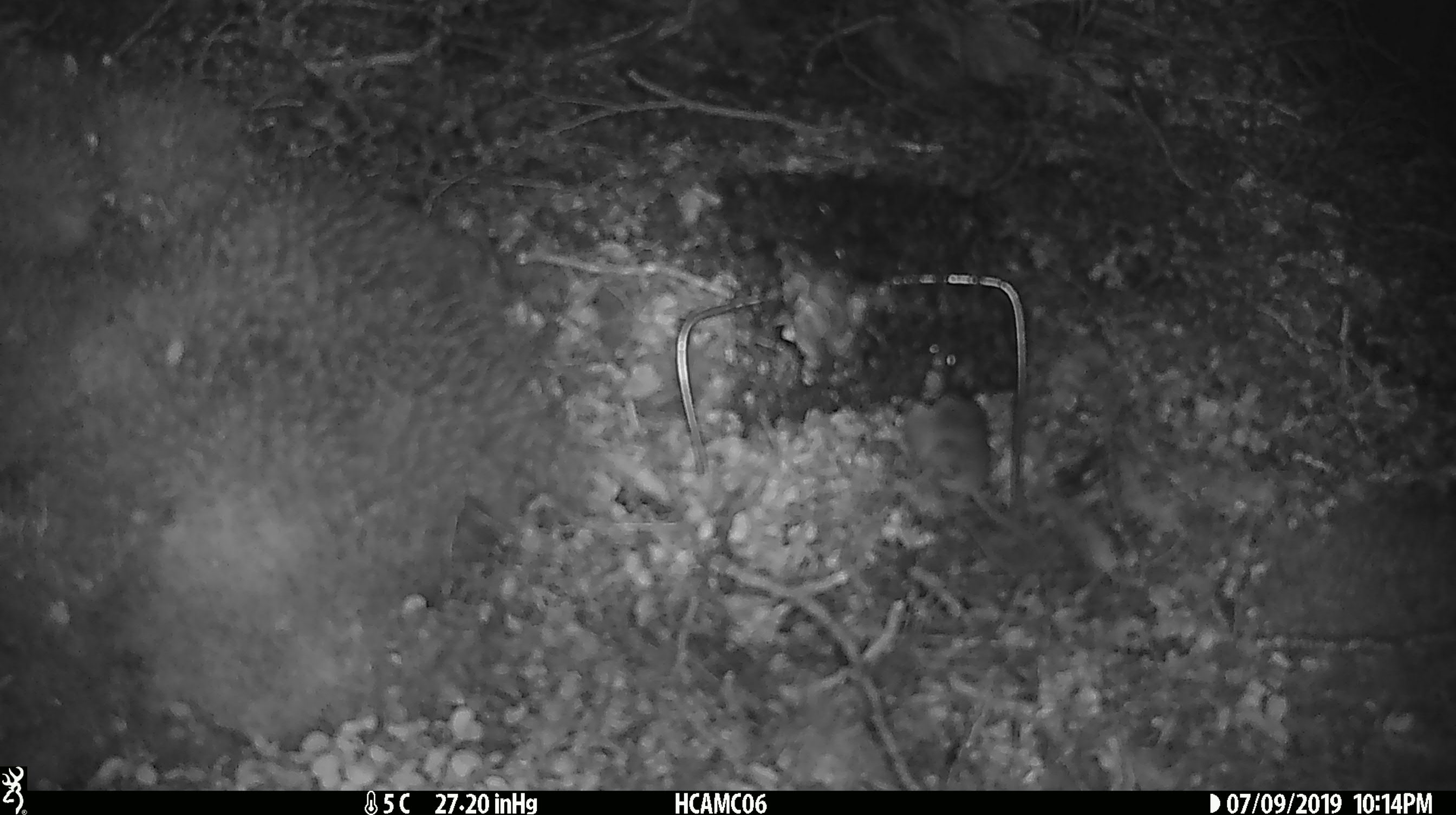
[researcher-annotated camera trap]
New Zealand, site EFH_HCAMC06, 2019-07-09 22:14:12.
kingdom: Animalia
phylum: Chordata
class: Mammalia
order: Rodentia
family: Muridae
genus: Mus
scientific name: Mus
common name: mouse